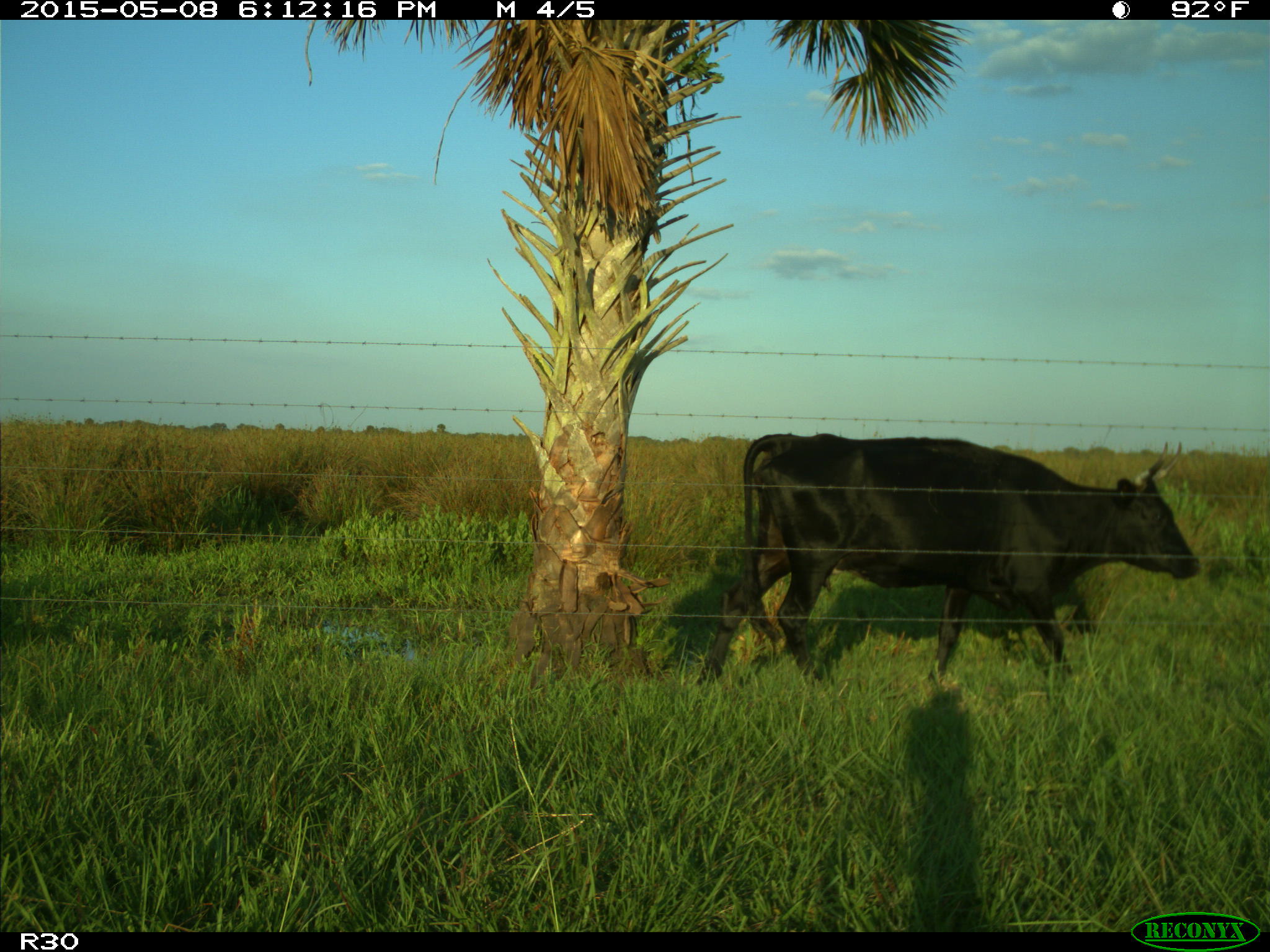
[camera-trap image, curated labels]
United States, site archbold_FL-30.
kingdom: Animalia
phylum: Chordata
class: Mammalia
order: Artiodactyla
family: Bovidae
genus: Bos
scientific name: Bos taurus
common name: domestic cow